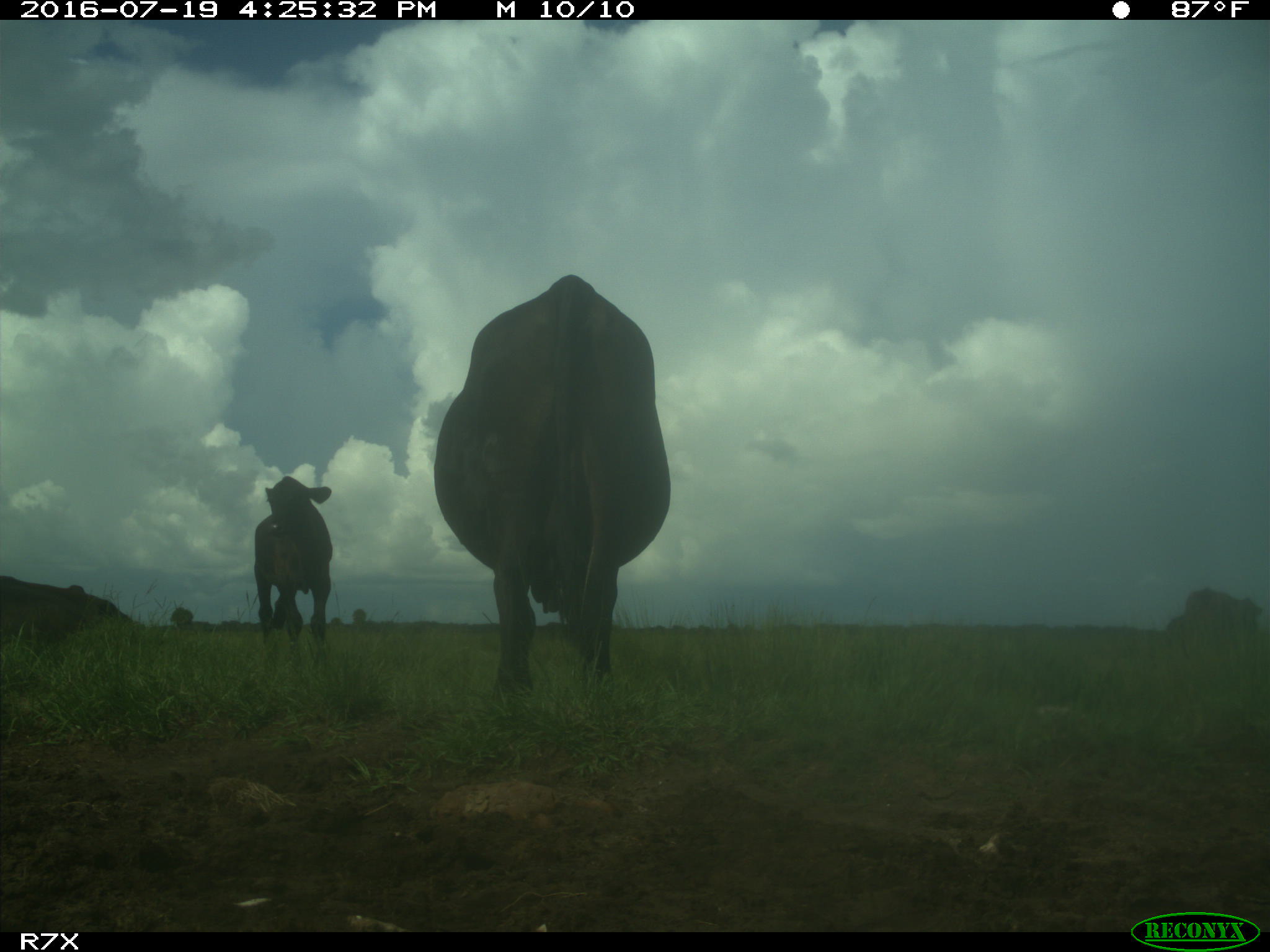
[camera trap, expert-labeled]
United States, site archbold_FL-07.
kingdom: Animalia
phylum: Chordata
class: Mammalia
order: Artiodactyla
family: Bovidae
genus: Bos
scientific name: Bos taurus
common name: domestic cow